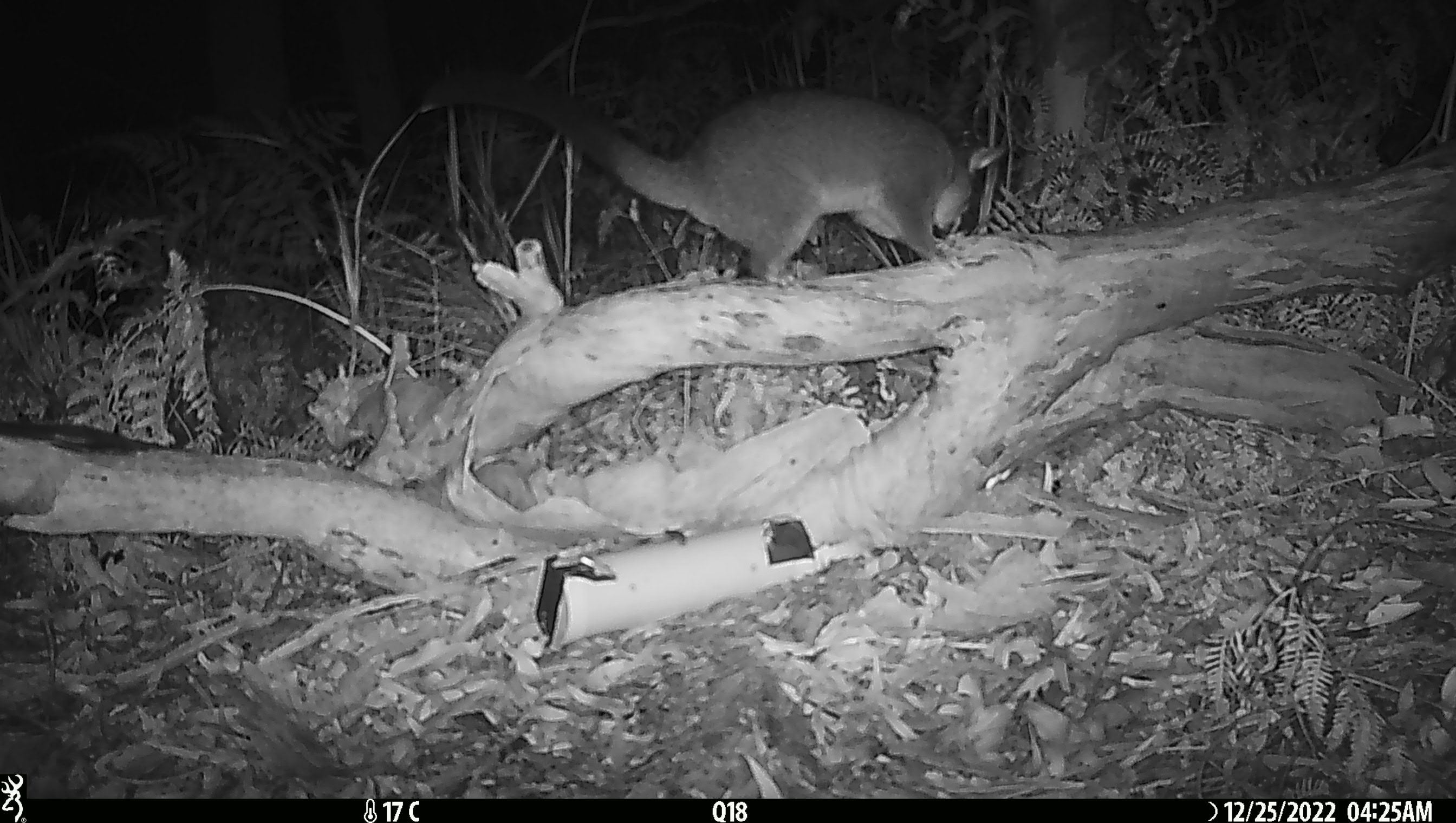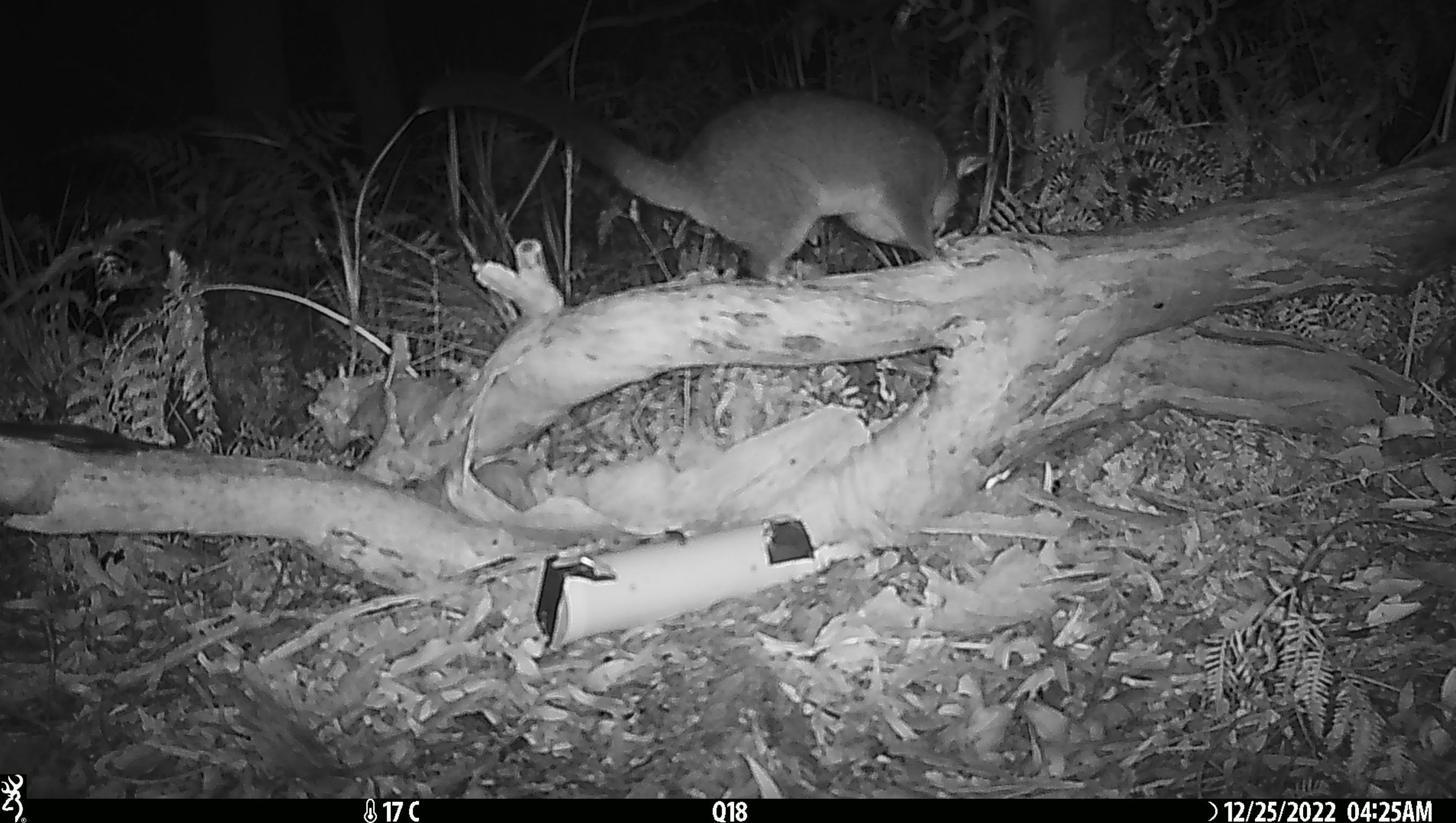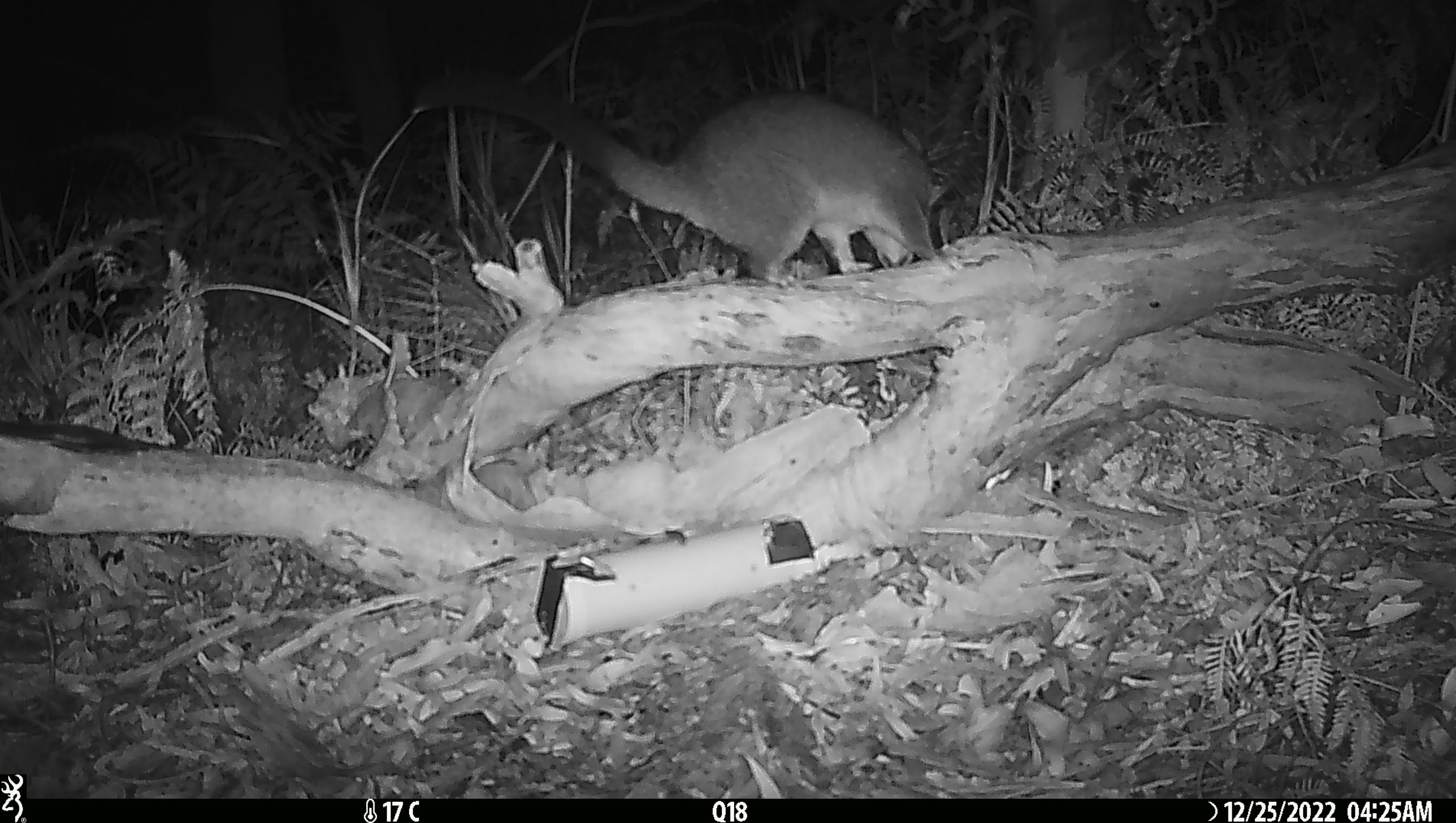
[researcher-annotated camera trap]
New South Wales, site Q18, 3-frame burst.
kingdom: Animalia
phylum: Chordata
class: Mammalia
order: Diprotodontia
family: Phalangeridae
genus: Trichosurus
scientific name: Trichosurus vulpecula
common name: common brushtail possum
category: possum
Possum (common brushtail possum) (Trichosurus vulpecula).